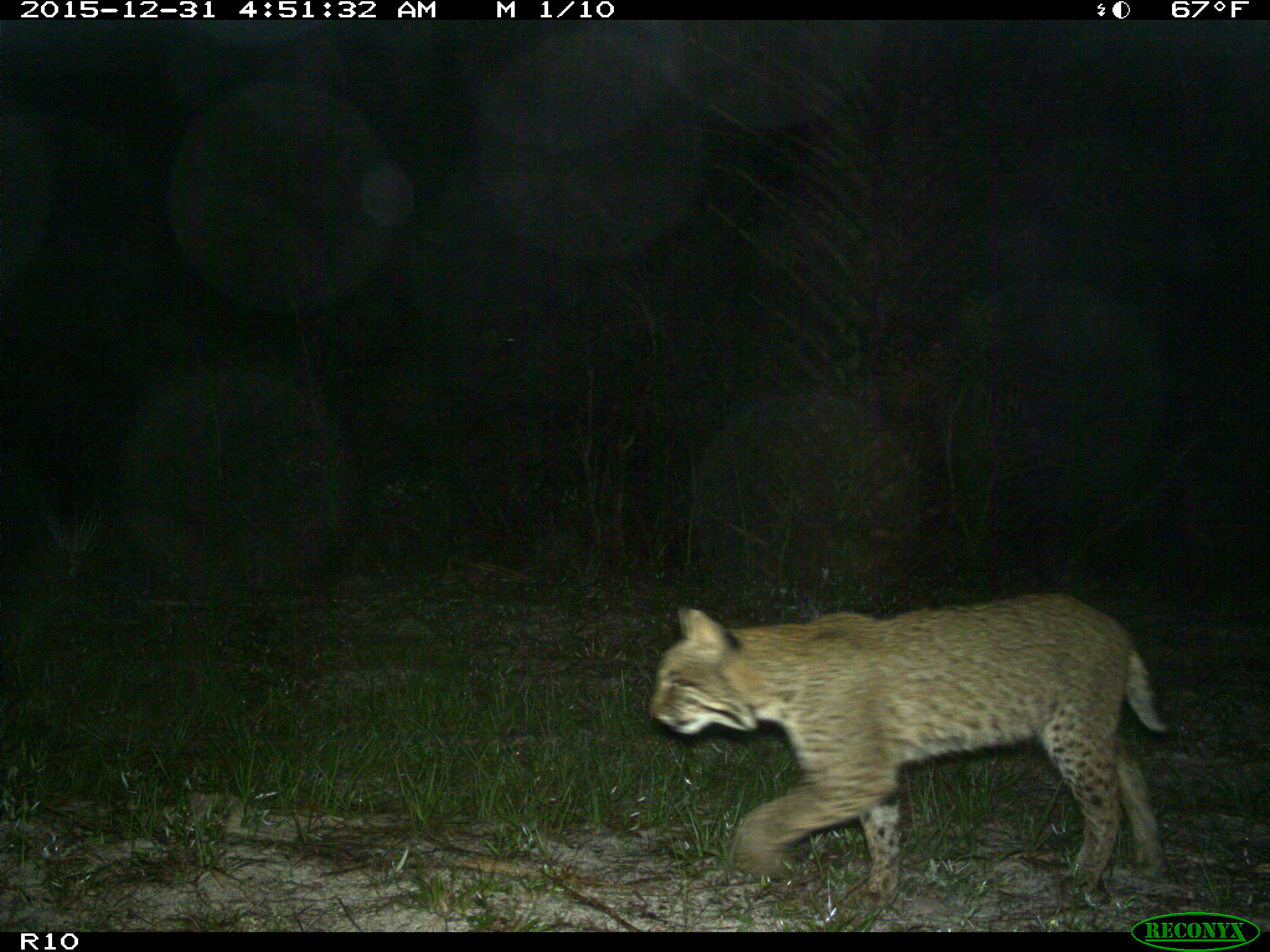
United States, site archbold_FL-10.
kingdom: Animalia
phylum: Chordata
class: Mammalia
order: Carnivora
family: Felidae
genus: Lynx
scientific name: Lynx rufus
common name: bobcat